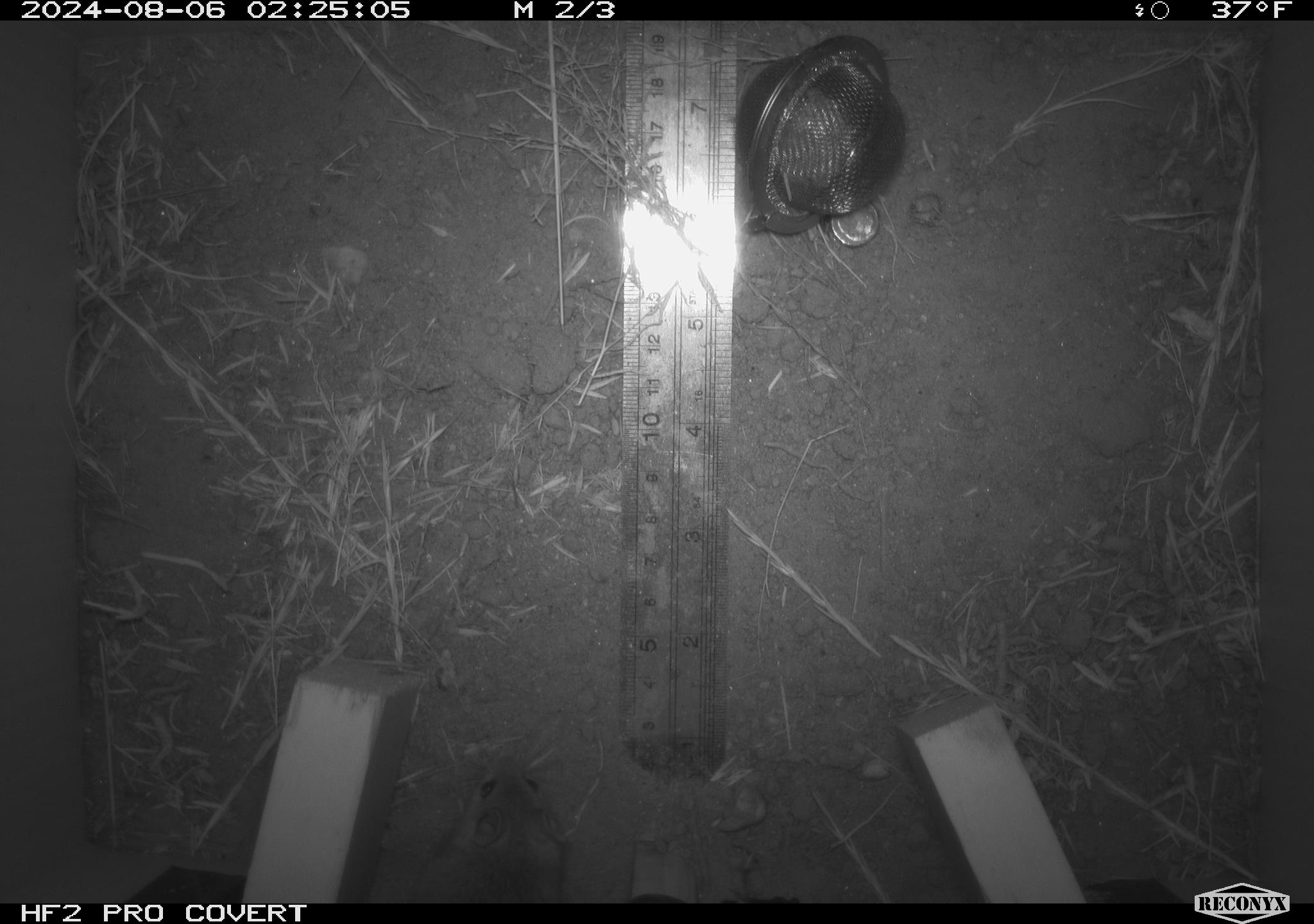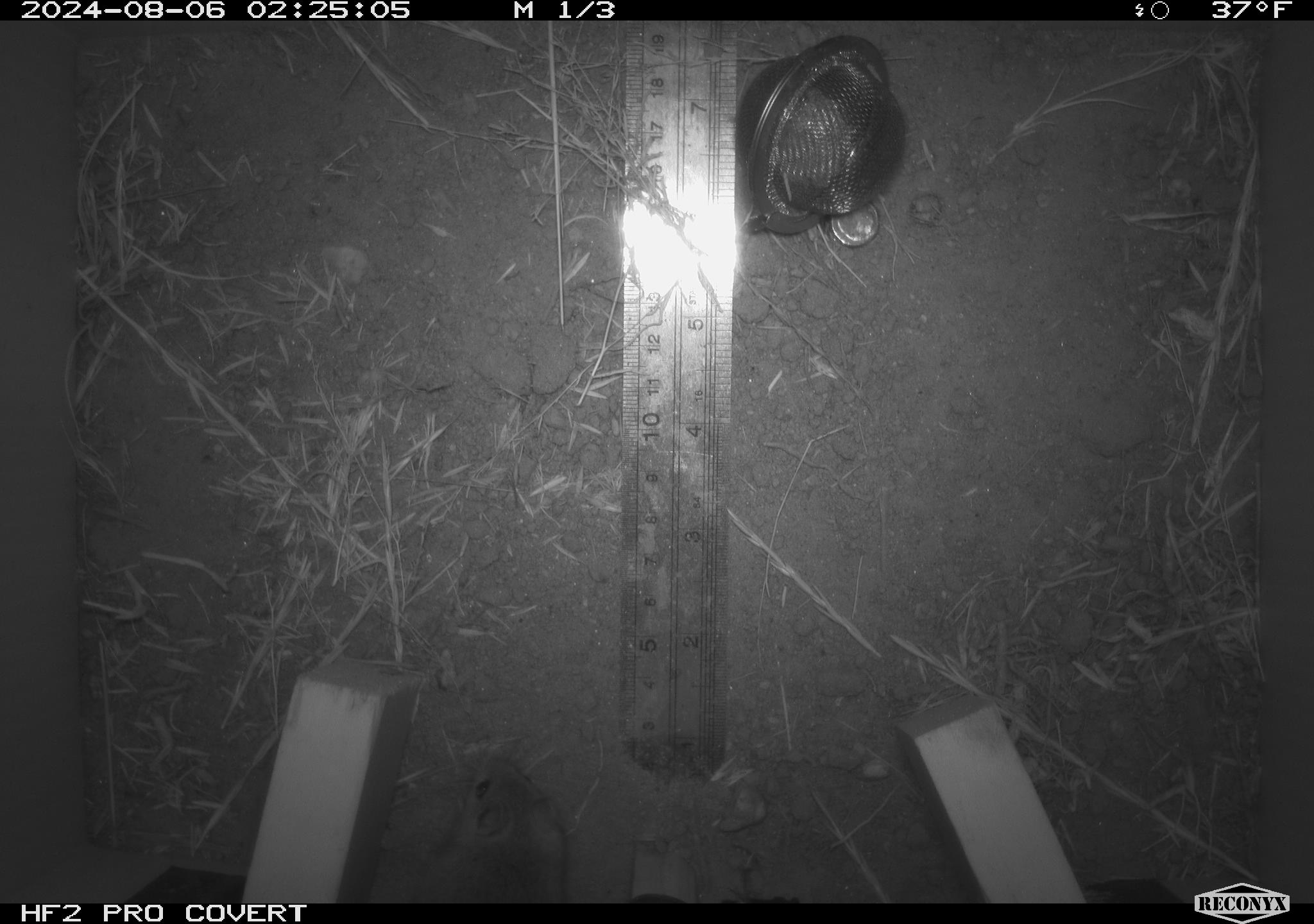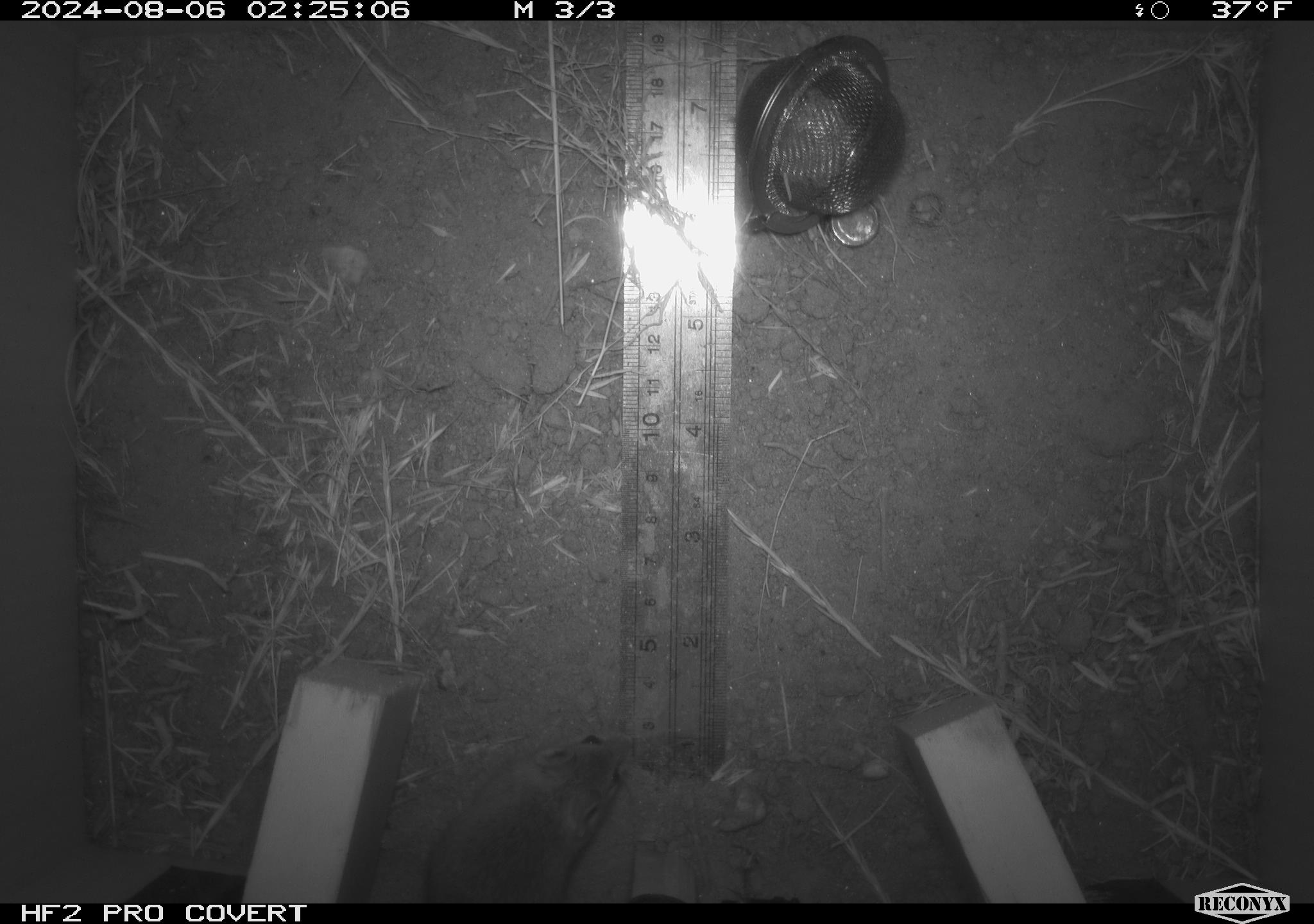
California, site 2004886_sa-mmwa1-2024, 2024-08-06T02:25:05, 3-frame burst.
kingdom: Animalia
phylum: Chordata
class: Mammalia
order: Rodentia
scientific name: Rodentia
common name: mouse species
Mouse species (Rodentia).